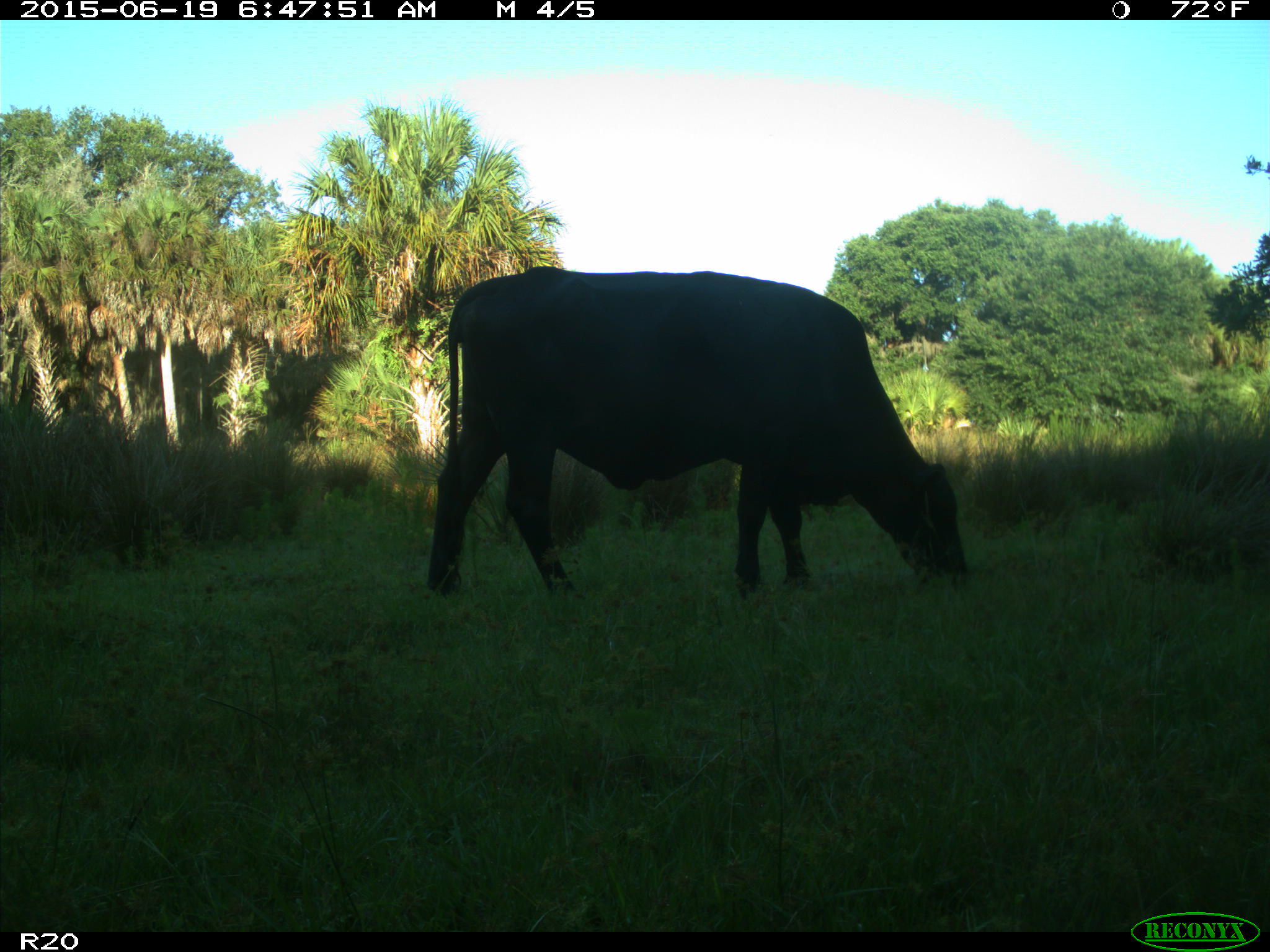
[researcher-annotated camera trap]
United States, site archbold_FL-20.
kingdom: Animalia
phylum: Chordata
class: Mammalia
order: Artiodactyla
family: Bovidae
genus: Bos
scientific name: Bos taurus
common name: domestic cow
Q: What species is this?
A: Bos taurus (domestic cow).